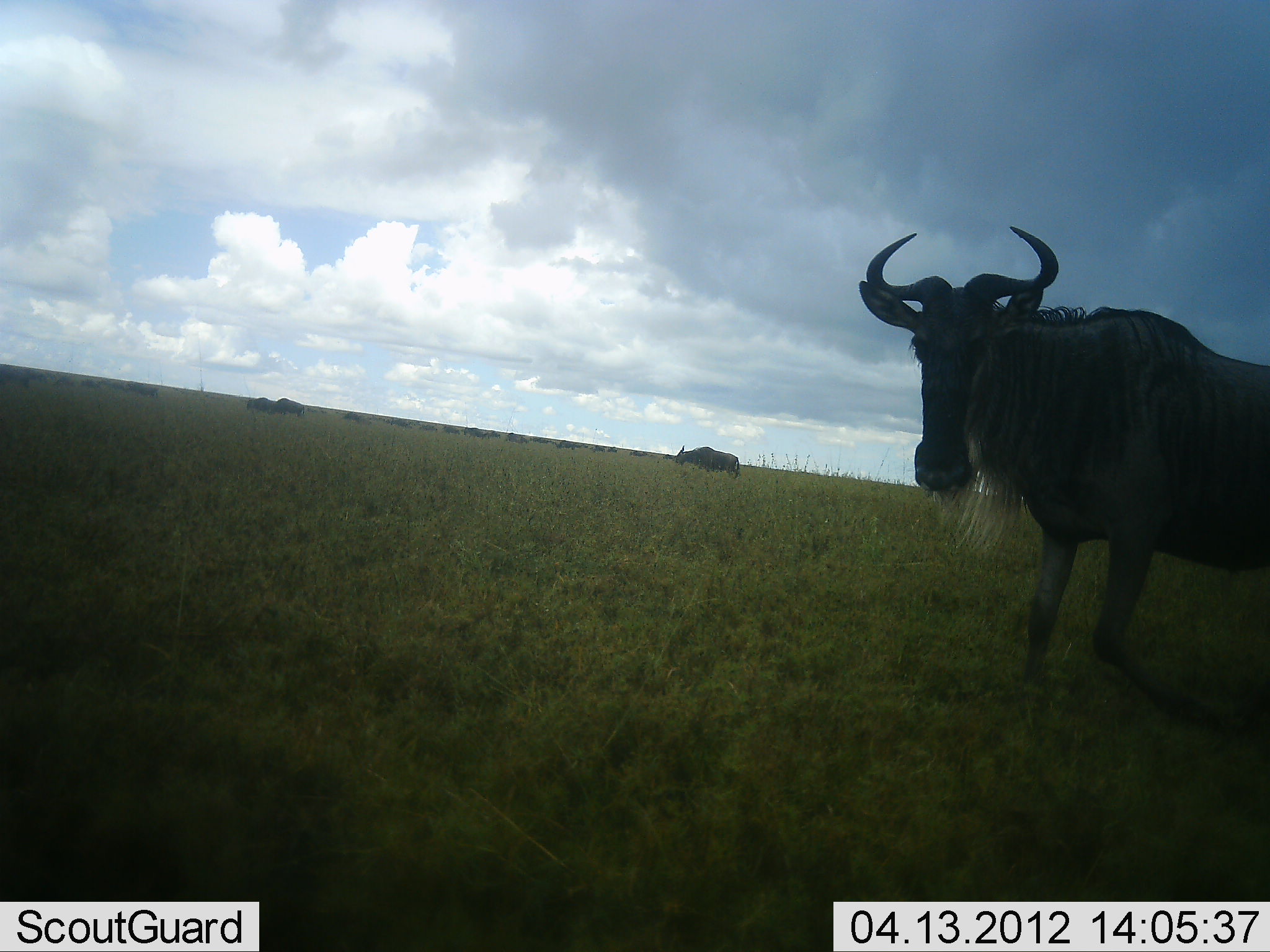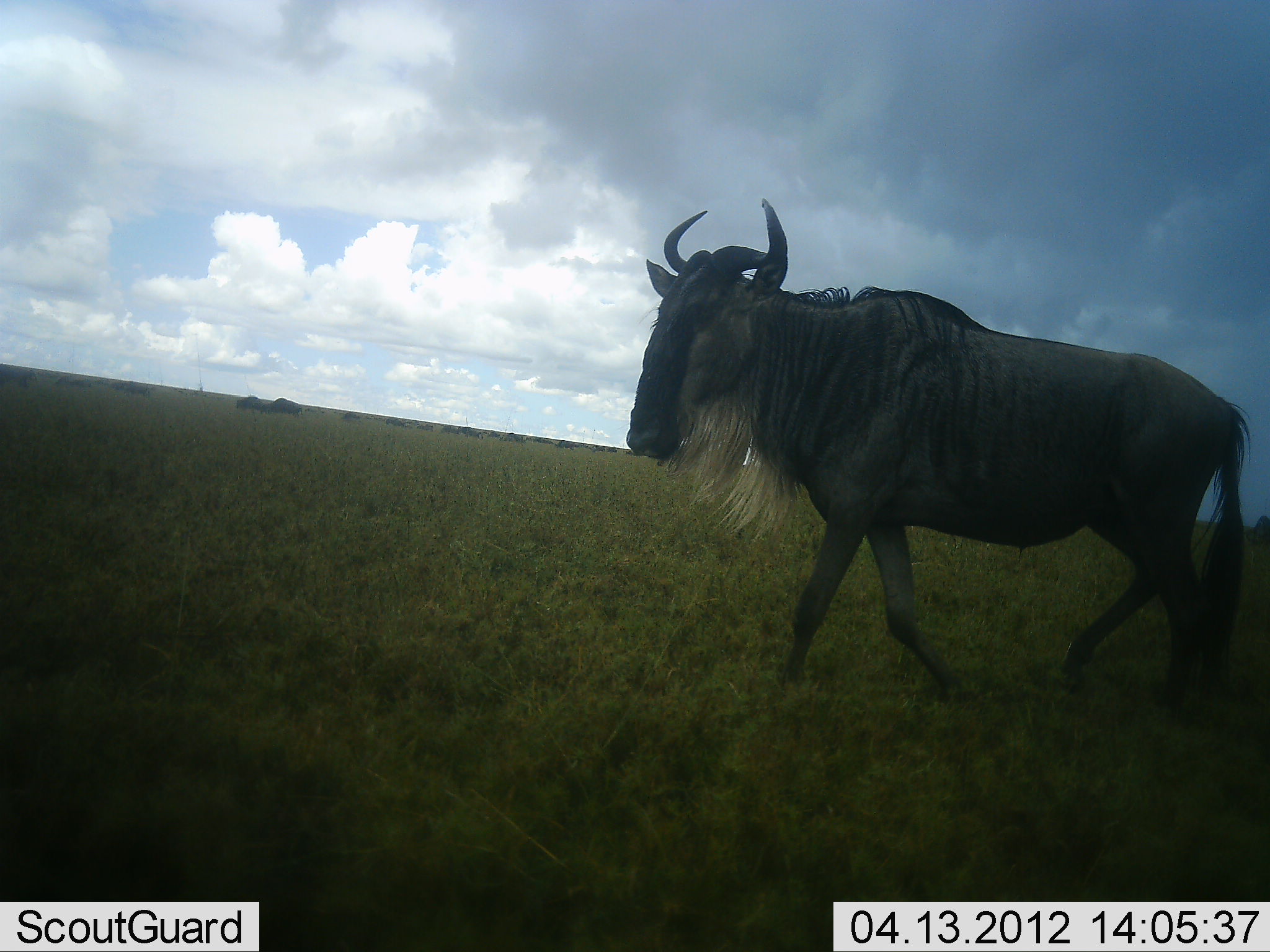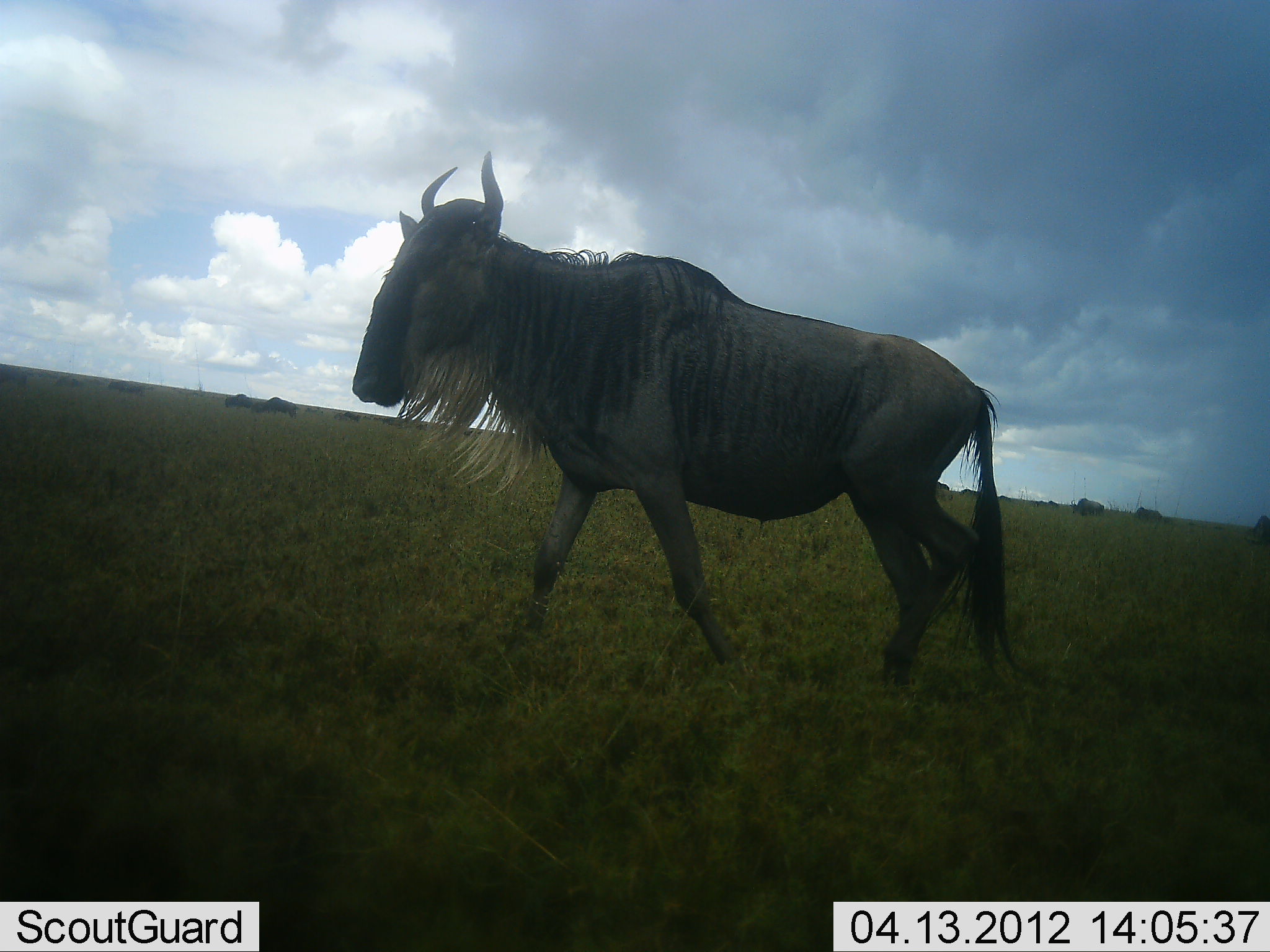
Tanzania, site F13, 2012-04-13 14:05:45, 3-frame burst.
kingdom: Animalia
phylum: Chordata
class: Mammalia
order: Artiodactyla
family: Bovidae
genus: Connochaetes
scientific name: Connochaetes taurinus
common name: blue wildebeest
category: wildebeest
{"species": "wildebeest (blue wildebeest) (Connochaetes taurinus)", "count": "6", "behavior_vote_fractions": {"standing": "6%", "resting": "0%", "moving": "100%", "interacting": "0%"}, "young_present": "0%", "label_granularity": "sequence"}